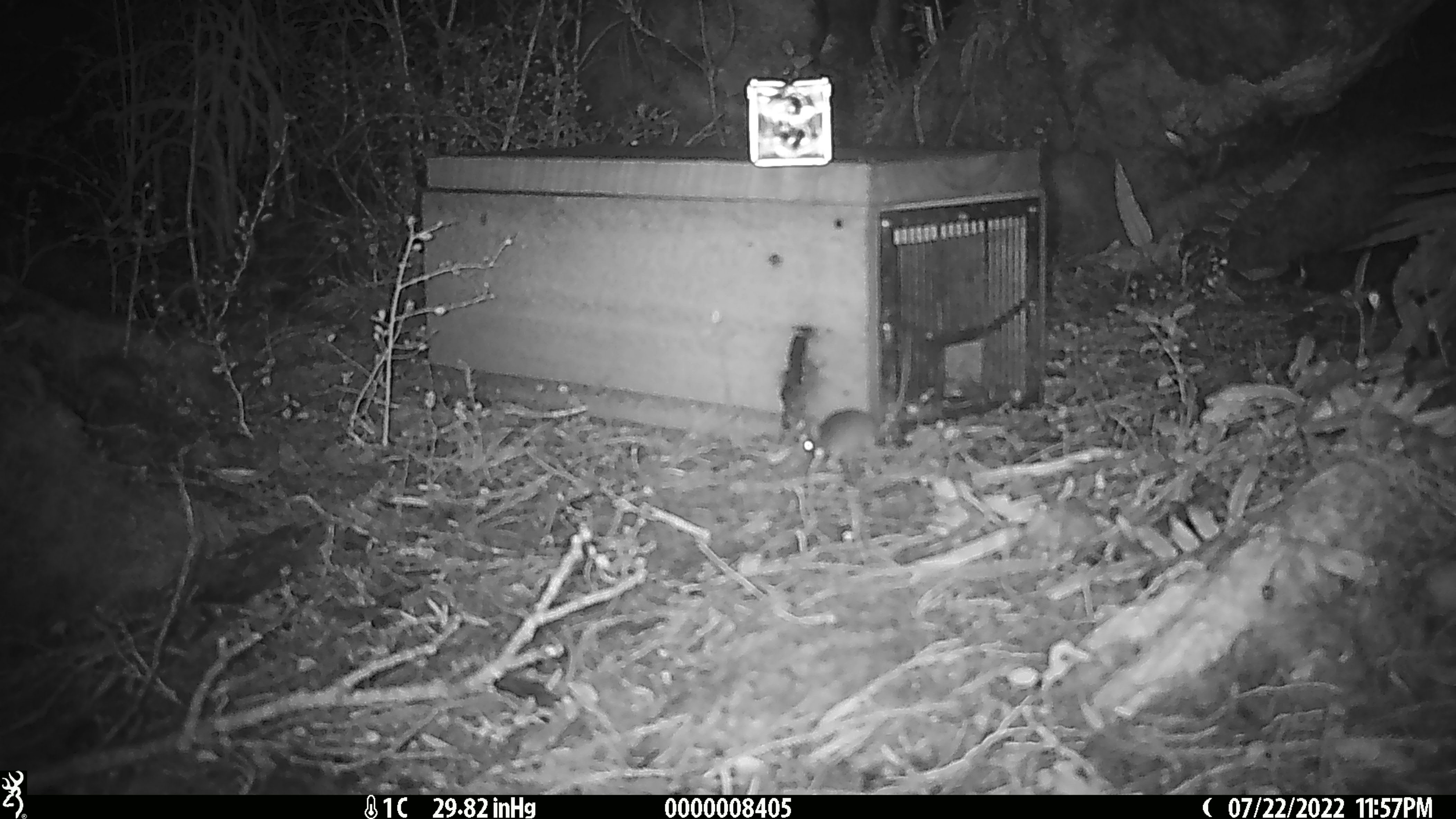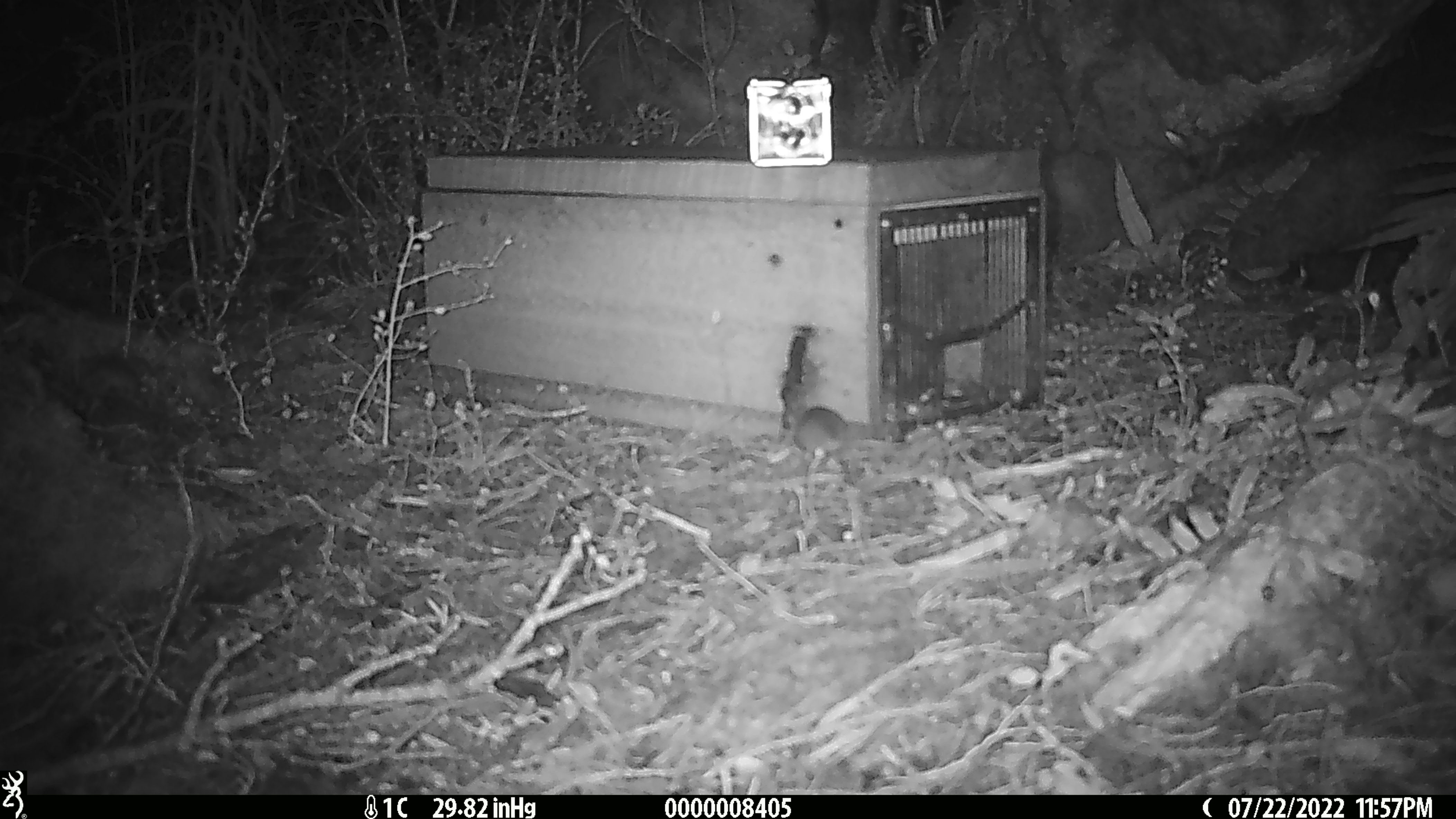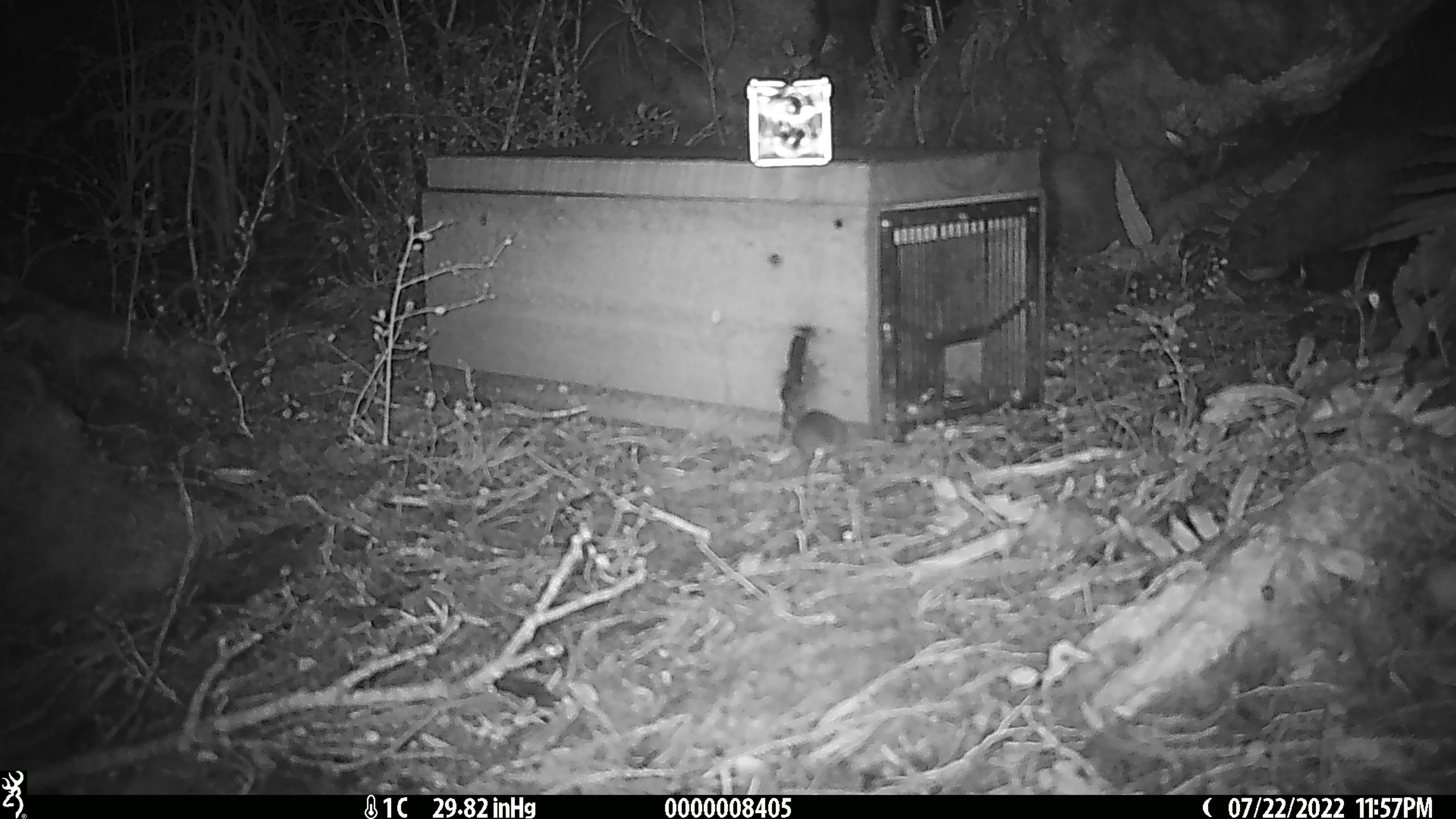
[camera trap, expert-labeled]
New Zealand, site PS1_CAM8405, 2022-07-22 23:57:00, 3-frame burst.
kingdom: Animalia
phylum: Chordata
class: Mammalia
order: Rodentia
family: Muridae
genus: Mus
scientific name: Mus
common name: mouse